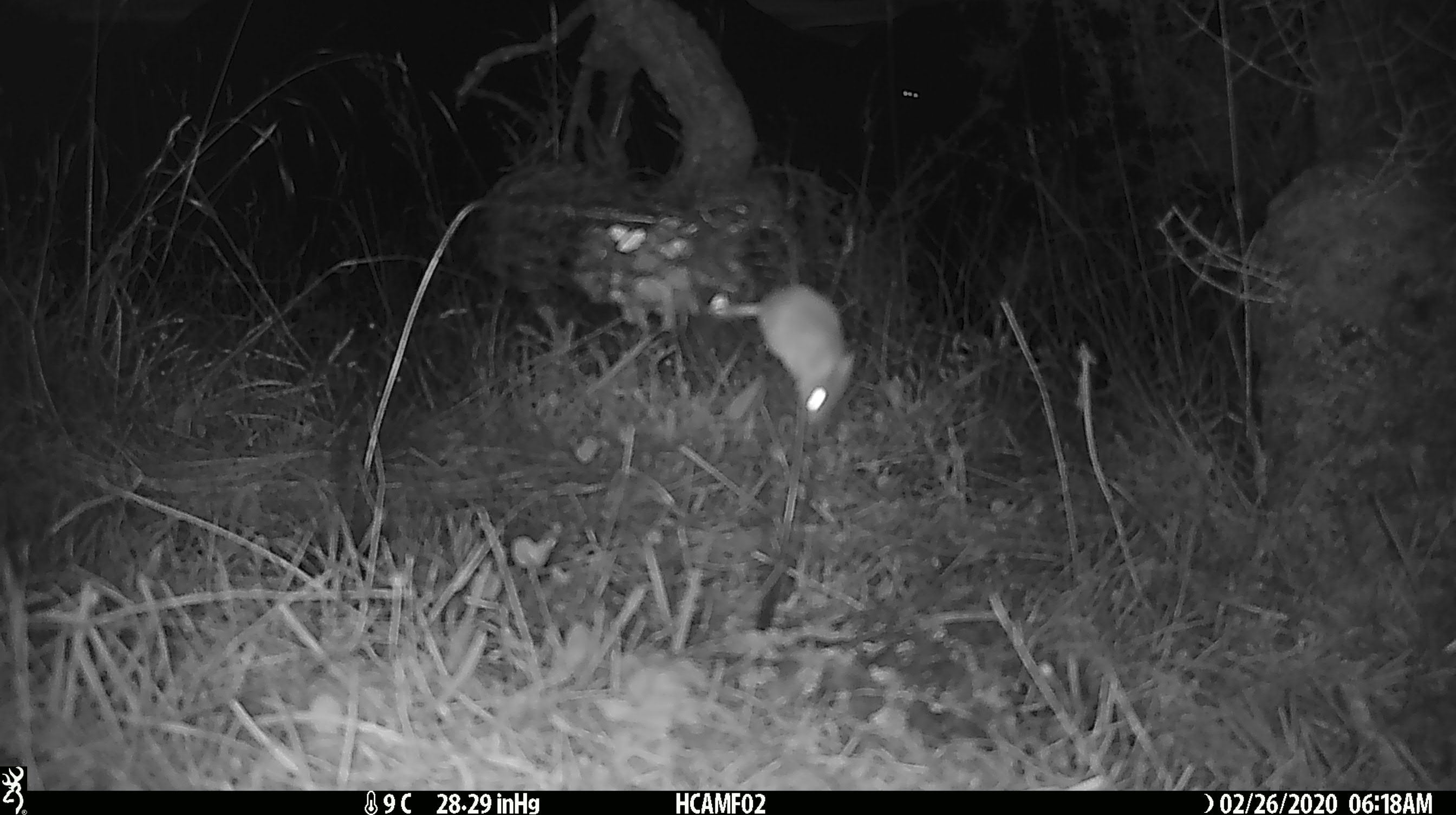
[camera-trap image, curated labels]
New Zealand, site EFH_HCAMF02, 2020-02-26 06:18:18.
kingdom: Animalia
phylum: Chordata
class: Mammalia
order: Rodentia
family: Muridae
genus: Mus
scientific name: Mus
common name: mouse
Mouse (Mus).